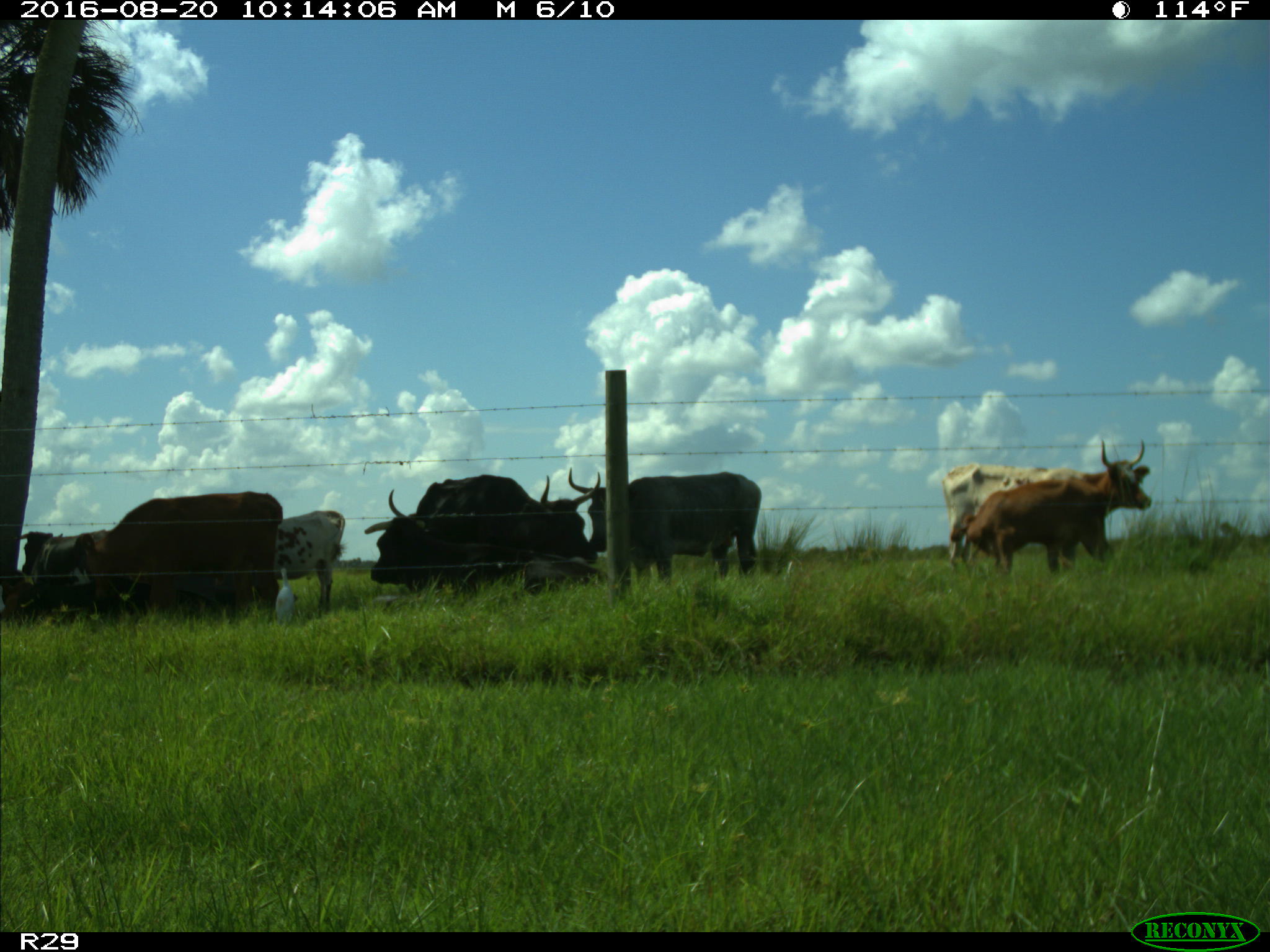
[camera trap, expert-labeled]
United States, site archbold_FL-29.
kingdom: Animalia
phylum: Chordata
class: Mammalia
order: Artiodactyla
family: Bovidae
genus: Bos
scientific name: Bos taurus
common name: domestic cow